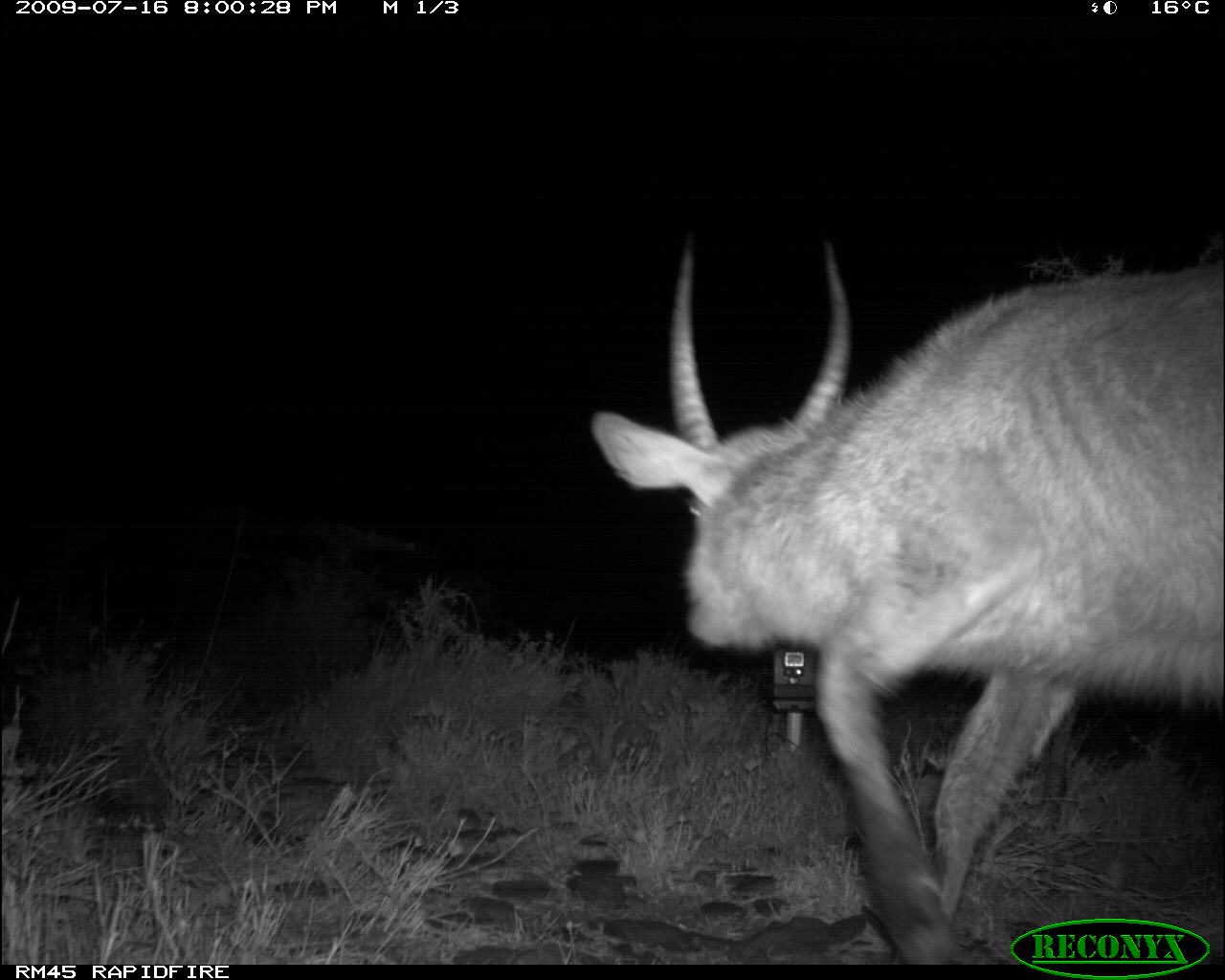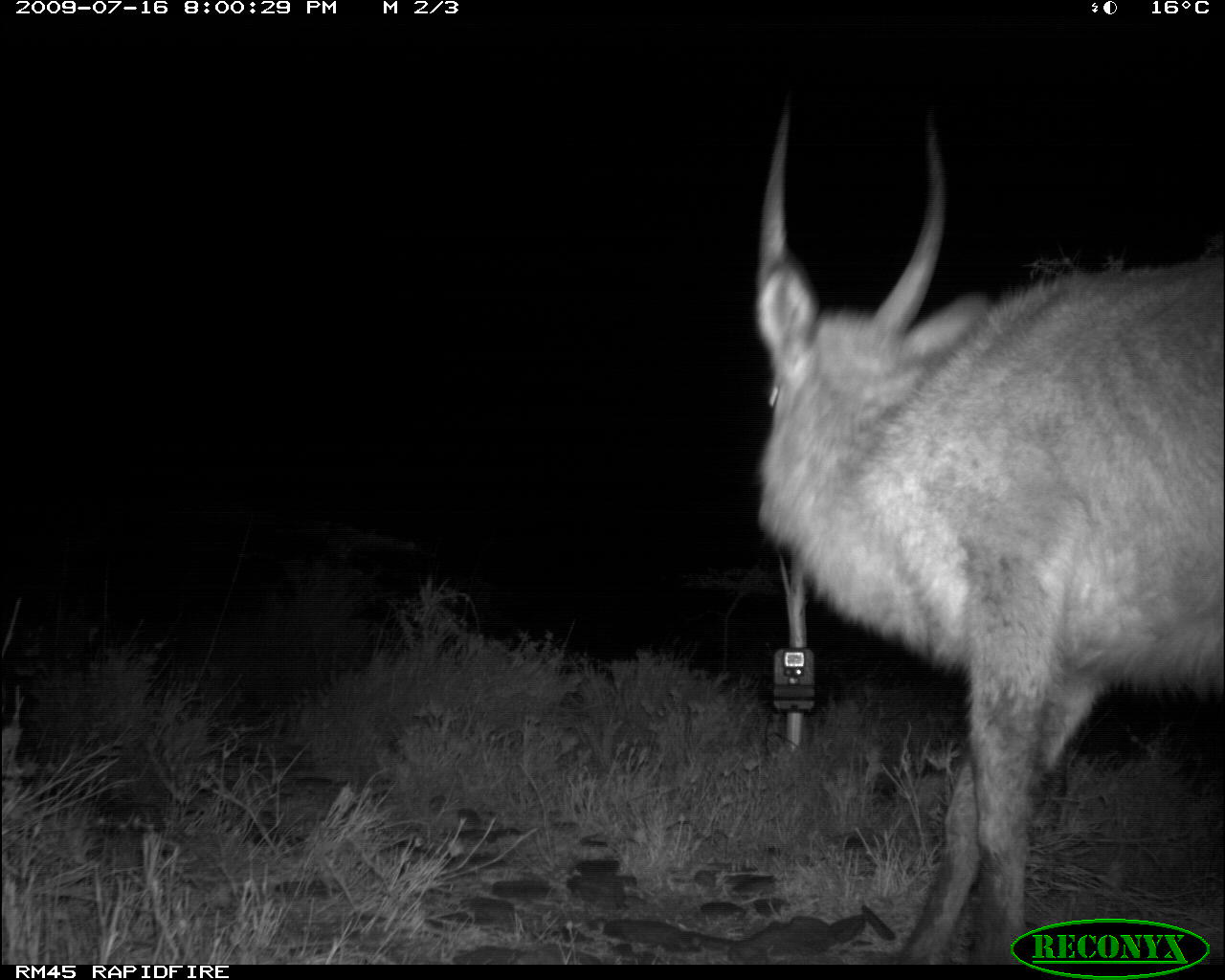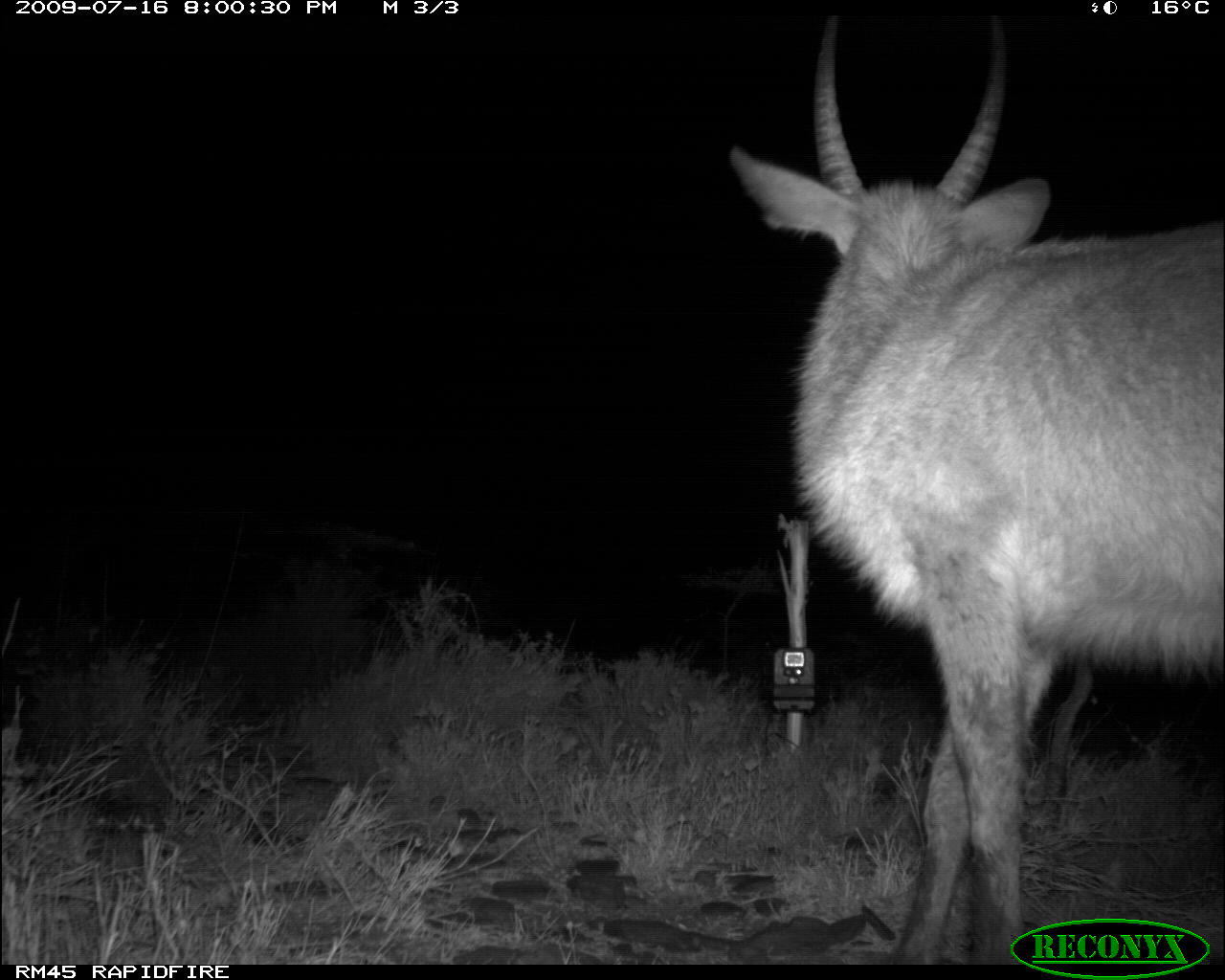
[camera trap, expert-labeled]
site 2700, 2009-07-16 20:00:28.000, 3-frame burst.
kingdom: Animalia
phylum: Chordata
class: Mammalia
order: Artiodactyla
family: Bovidae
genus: Kobus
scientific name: Kobus ellipsiprymnus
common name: waterbuck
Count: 1.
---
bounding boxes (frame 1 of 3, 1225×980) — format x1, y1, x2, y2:
kobus ellipsiprymnus: 591, 239, 1225, 962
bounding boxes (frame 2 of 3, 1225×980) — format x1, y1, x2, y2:
kobus ellipsiprymnus: 754, 106, 1224, 965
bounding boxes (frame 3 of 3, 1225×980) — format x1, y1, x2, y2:
kobus ellipsiprymnus: 727, 13, 1225, 965